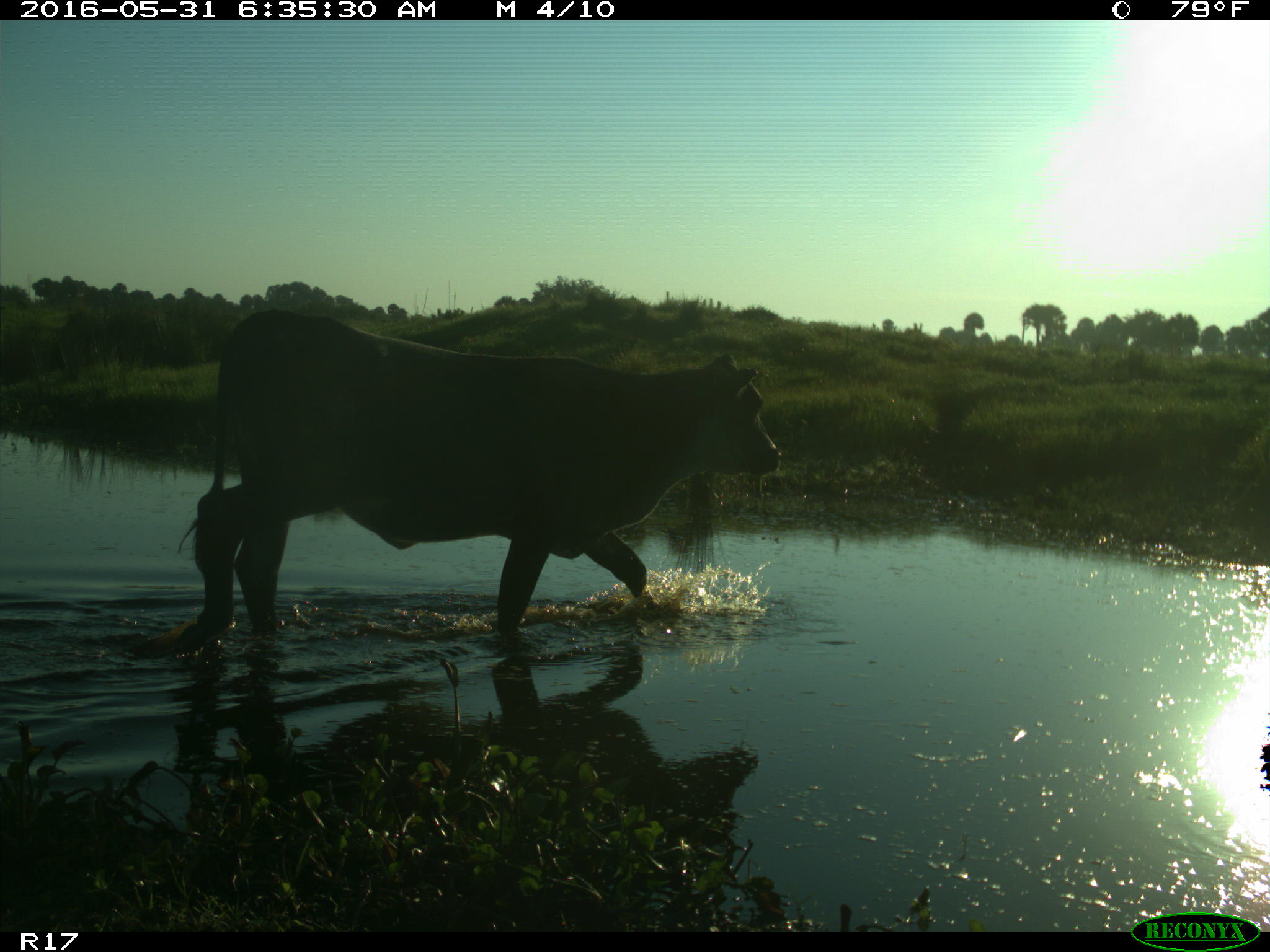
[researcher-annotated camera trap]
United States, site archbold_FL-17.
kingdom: Animalia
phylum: Chordata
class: Mammalia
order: Artiodactyla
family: Bovidae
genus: Bos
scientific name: Bos taurus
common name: domestic cow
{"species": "Bos taurus (domestic cow)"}